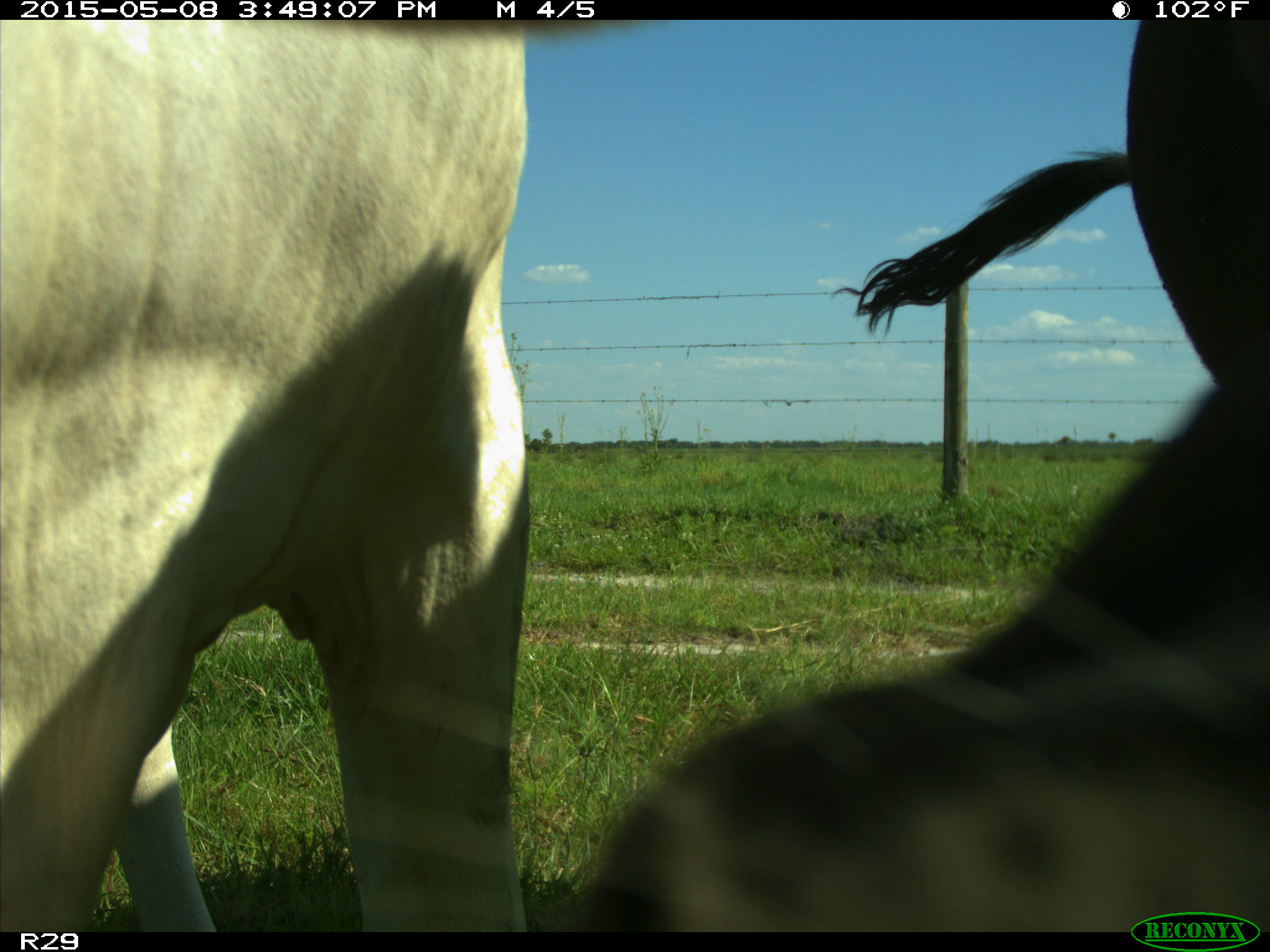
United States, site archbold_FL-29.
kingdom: Animalia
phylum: Chordata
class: Mammalia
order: Artiodactyla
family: Bovidae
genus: Bos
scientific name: Bos taurus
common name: domestic cow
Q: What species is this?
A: Bos taurus (domestic cow).